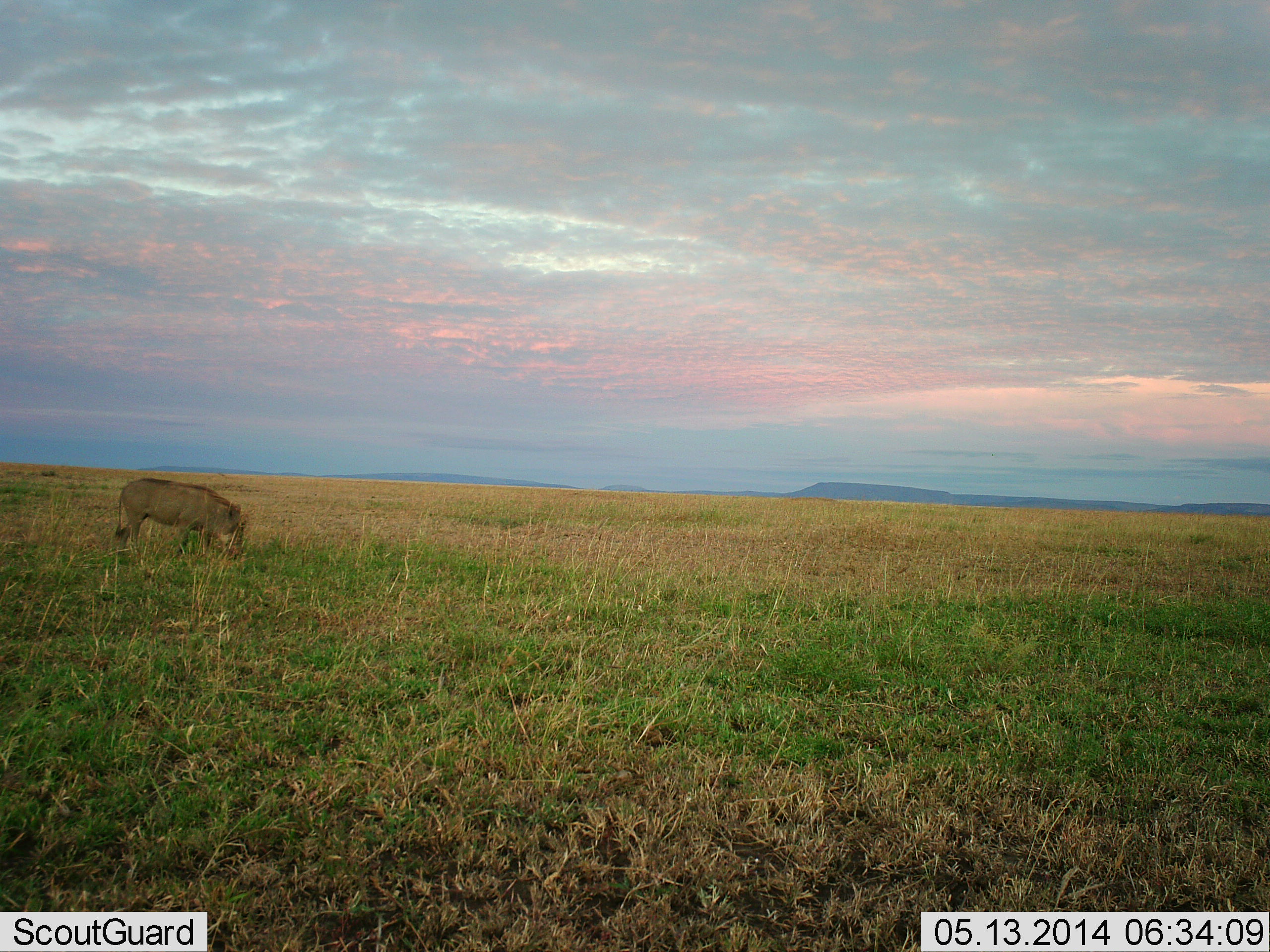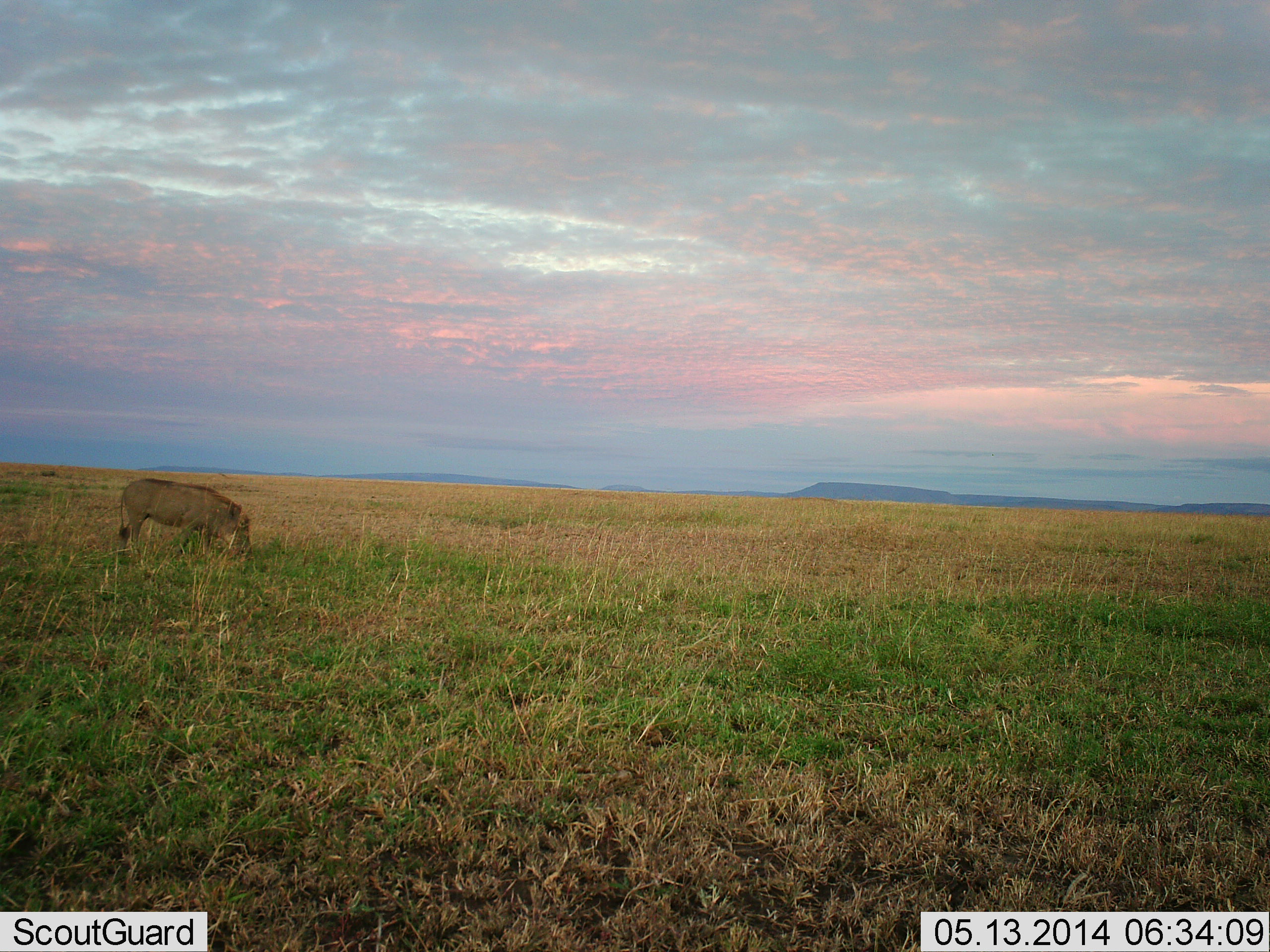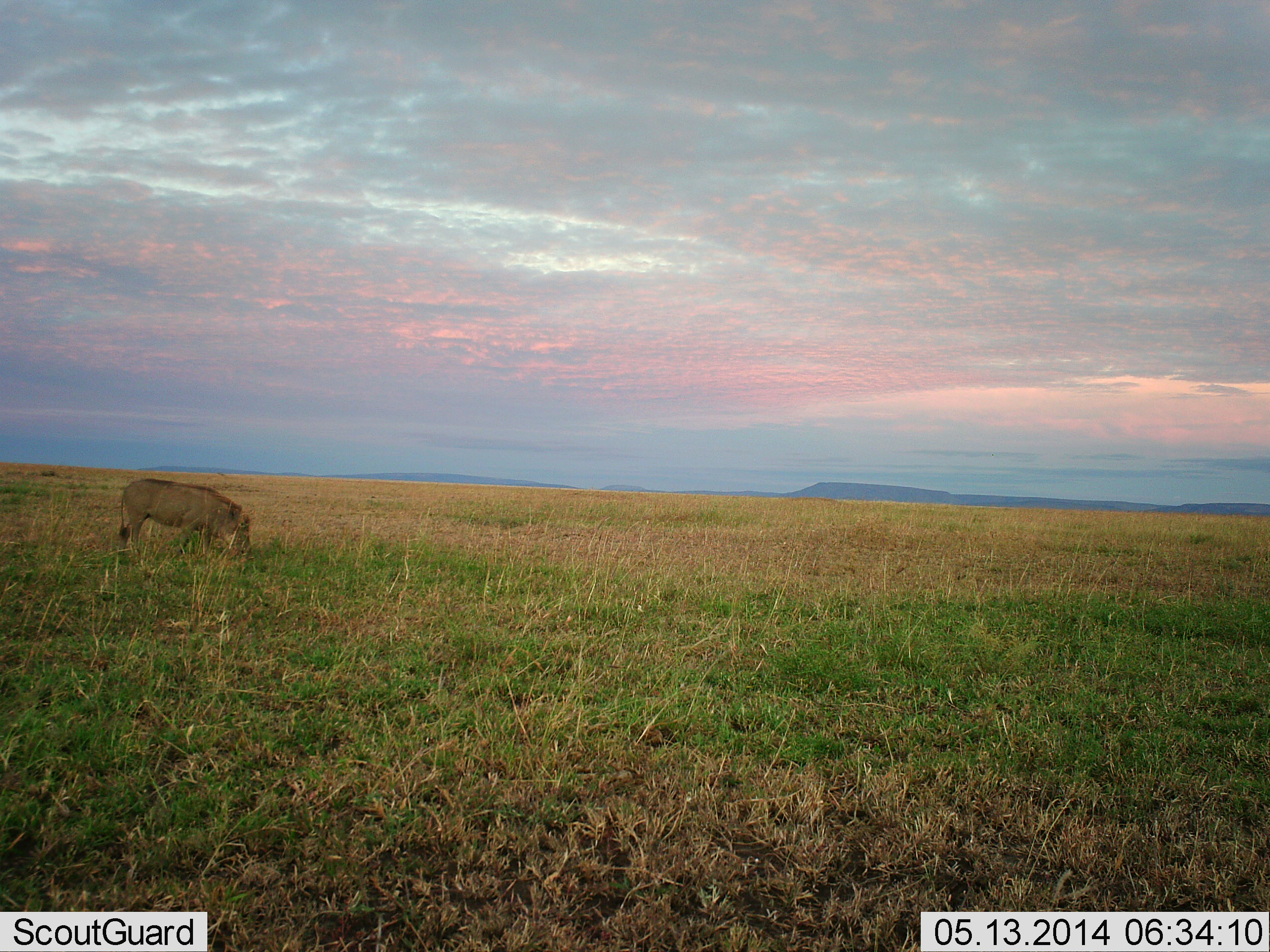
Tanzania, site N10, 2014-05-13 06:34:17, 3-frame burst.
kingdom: Animalia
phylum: Chordata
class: Mammalia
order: Artiodactyla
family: Suidae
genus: Phacochoerus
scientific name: Phacochoerus africanus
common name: warthog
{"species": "warthog (Phacochoerus africanus)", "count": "1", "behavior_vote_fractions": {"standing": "10%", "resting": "0%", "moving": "0%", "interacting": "0%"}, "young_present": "0%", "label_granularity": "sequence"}